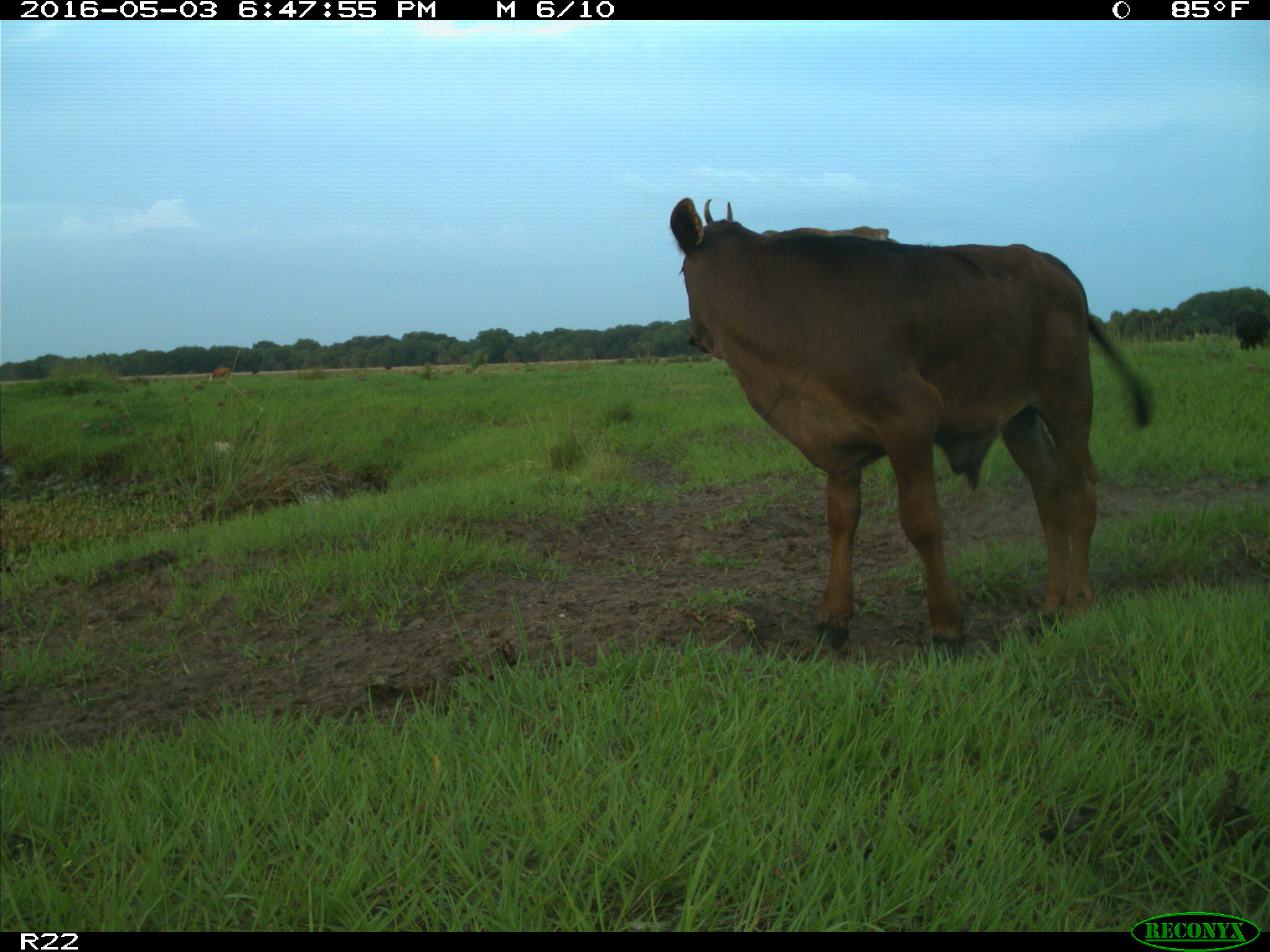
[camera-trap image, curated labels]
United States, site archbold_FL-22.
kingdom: Animalia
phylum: Chordata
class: Mammalia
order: Artiodactyla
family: Bovidae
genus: Bos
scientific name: Bos taurus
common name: domestic cow